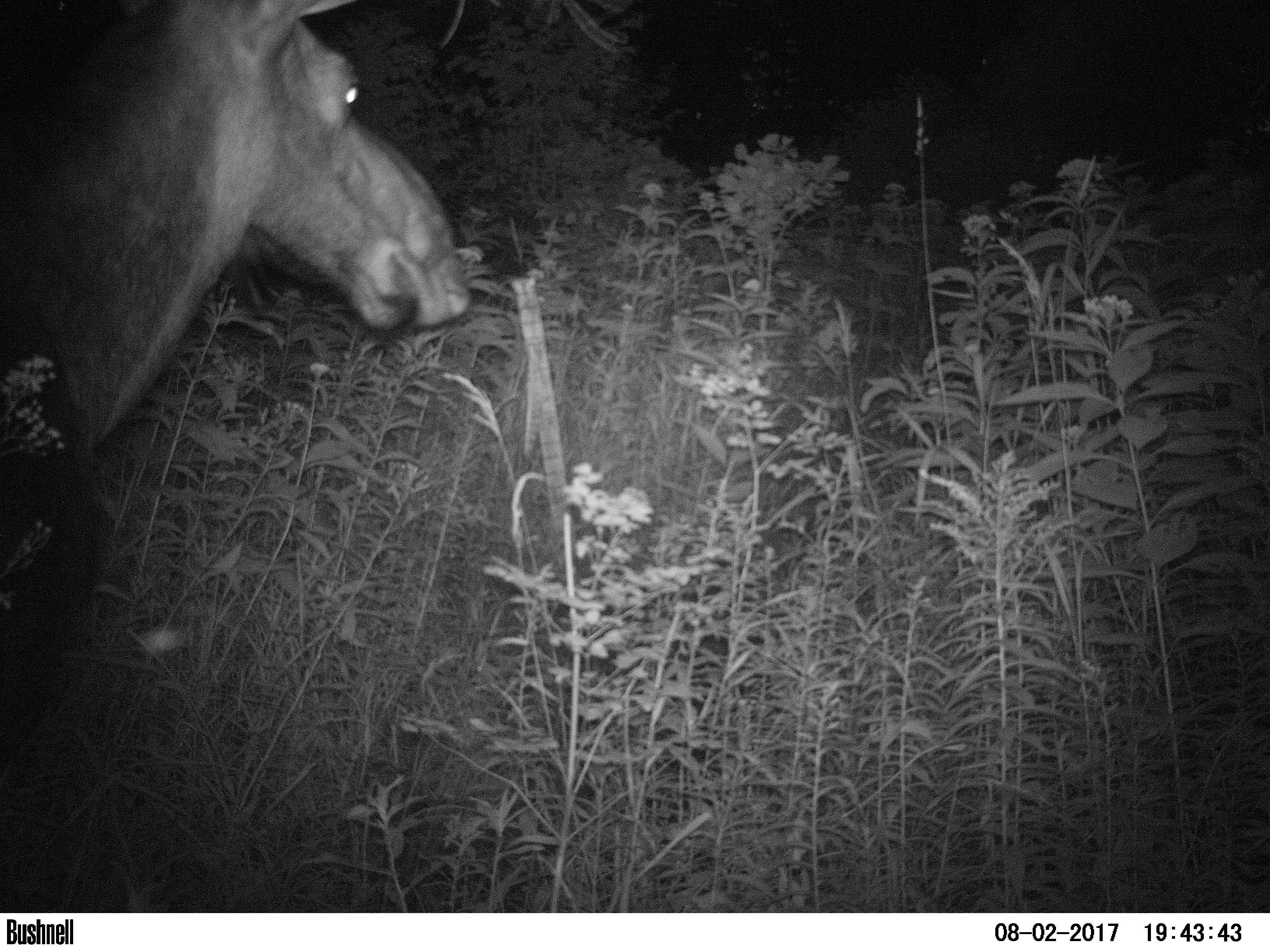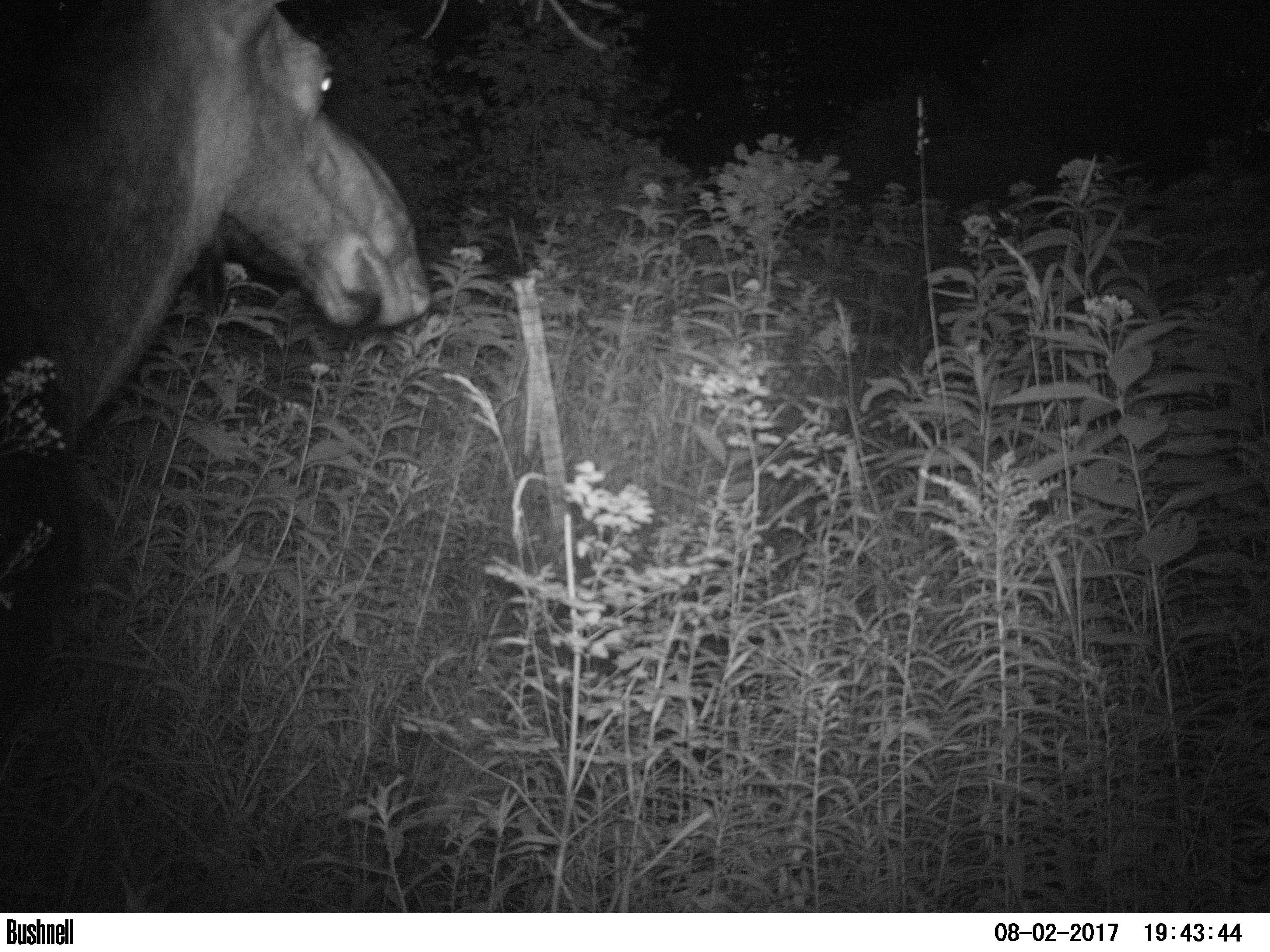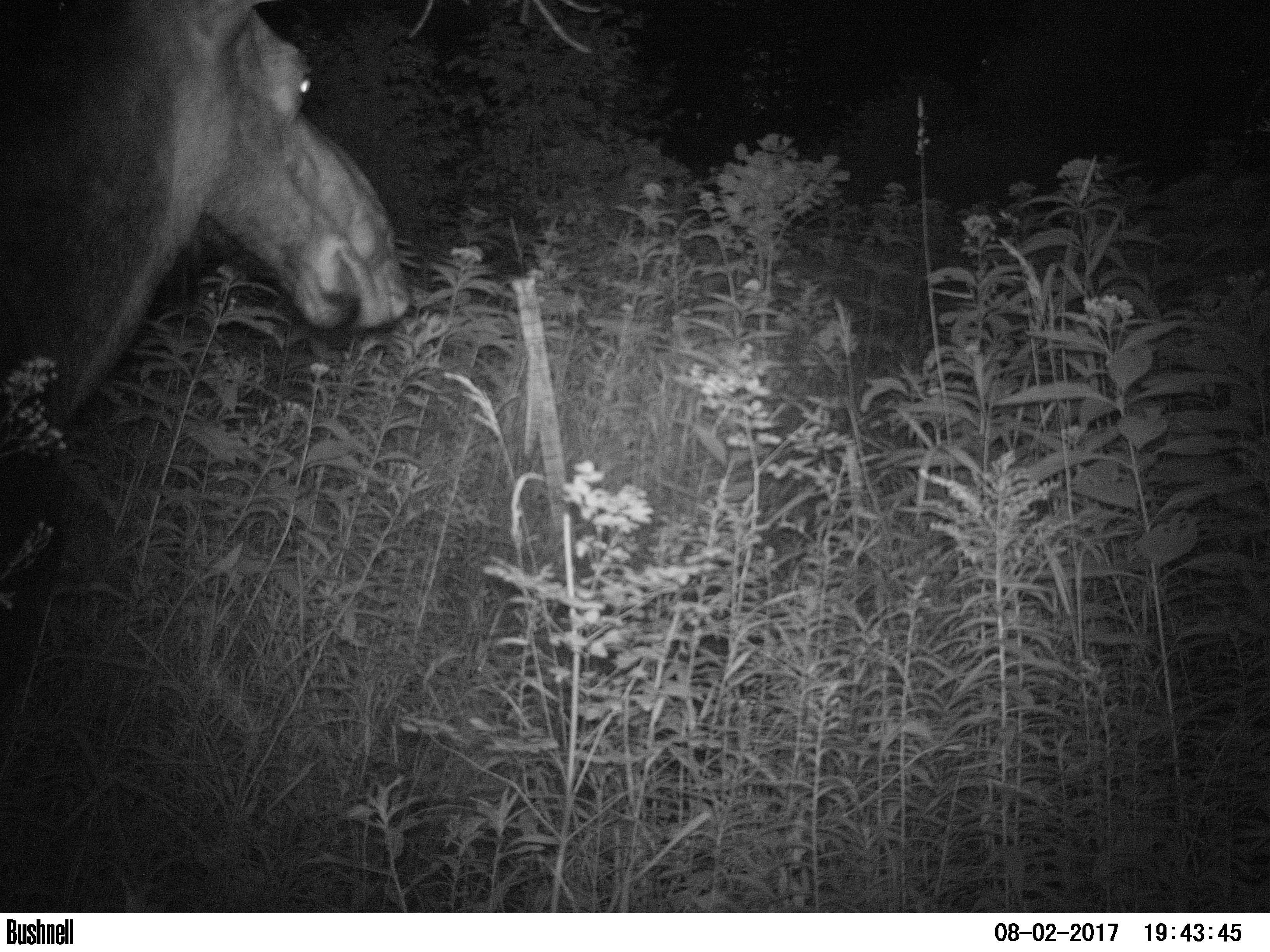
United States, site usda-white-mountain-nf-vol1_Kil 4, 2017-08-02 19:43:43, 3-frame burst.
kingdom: Animalia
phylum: Chordata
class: Mammalia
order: Artiodactyla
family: Cervidae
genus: Alces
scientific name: Alces alces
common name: moose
Moose (Alces alces).